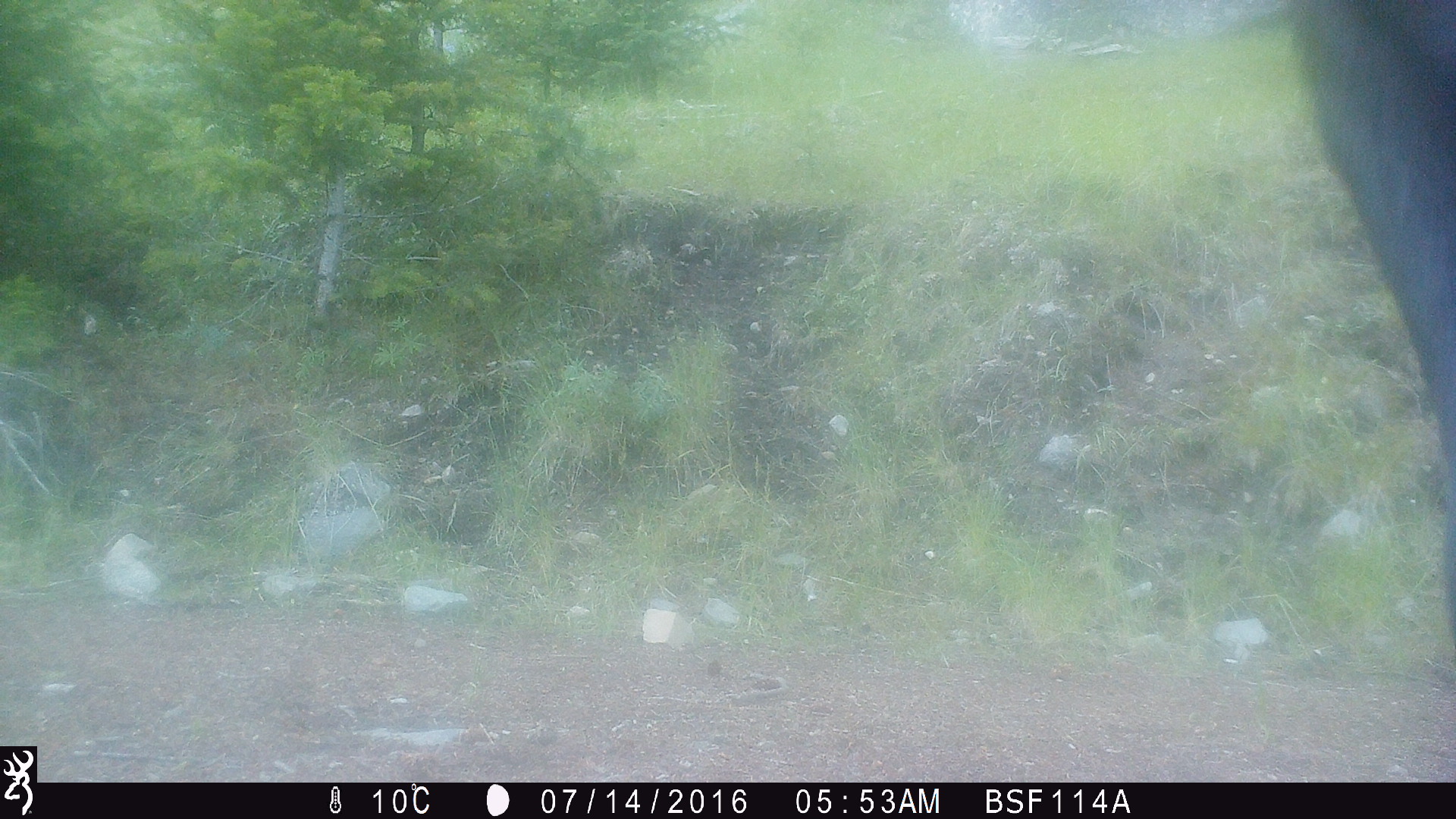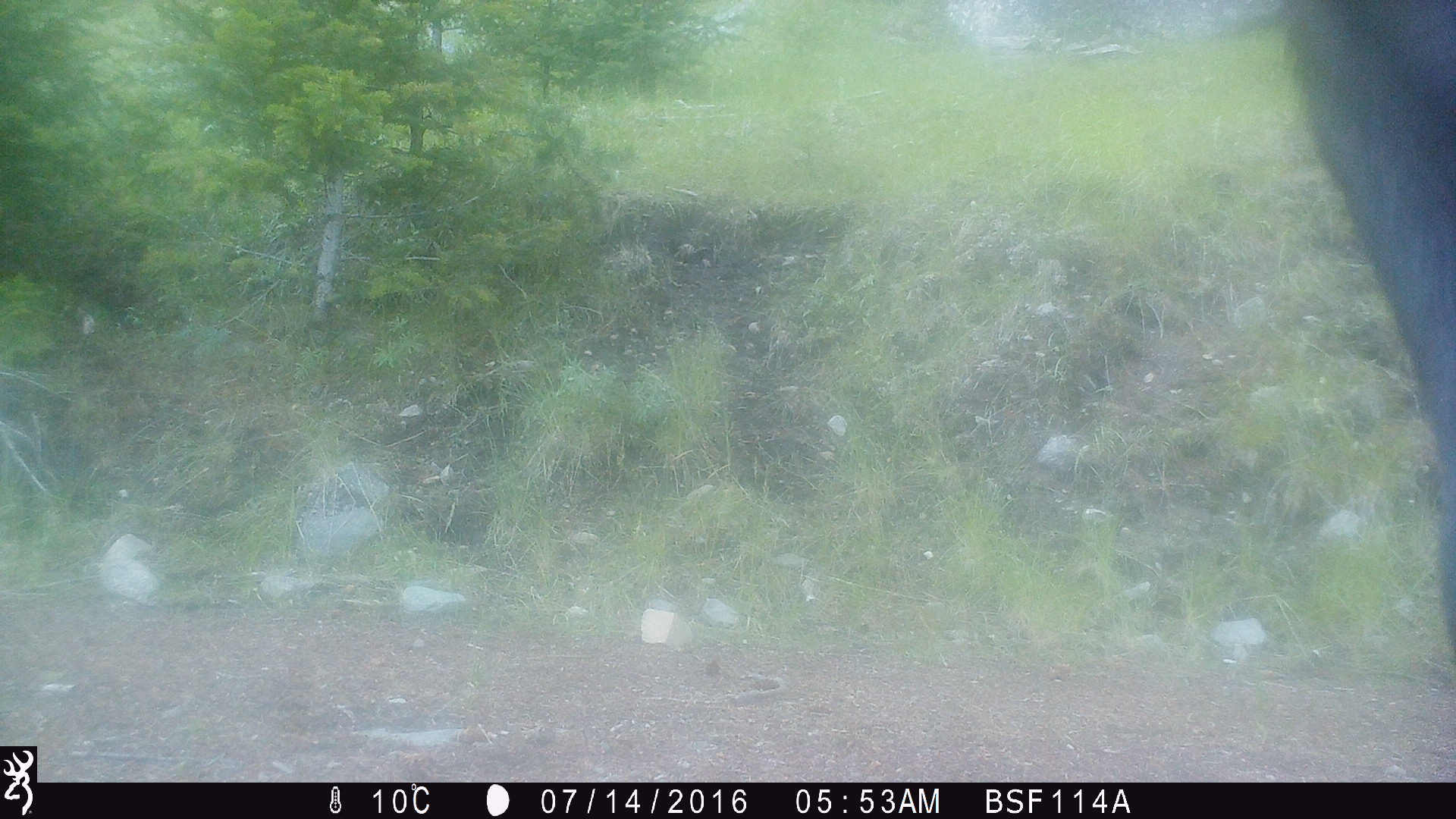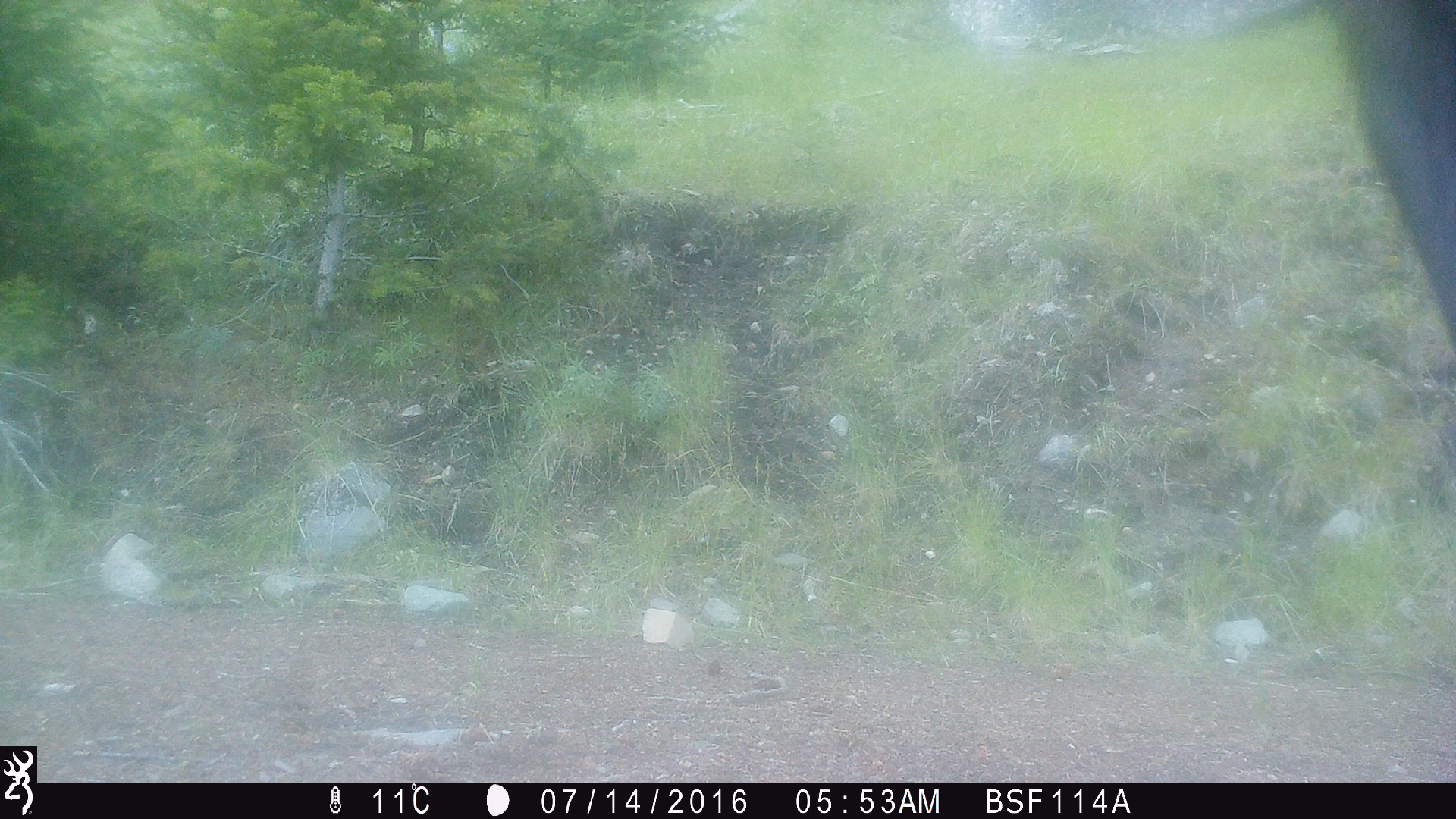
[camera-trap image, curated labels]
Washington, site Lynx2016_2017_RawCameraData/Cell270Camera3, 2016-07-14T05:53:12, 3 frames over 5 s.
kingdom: Animalia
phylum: Chordata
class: Mammalia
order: Artiodactyla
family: Bovidae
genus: Bos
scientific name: Bos taurus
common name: domestic cattle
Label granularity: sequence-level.